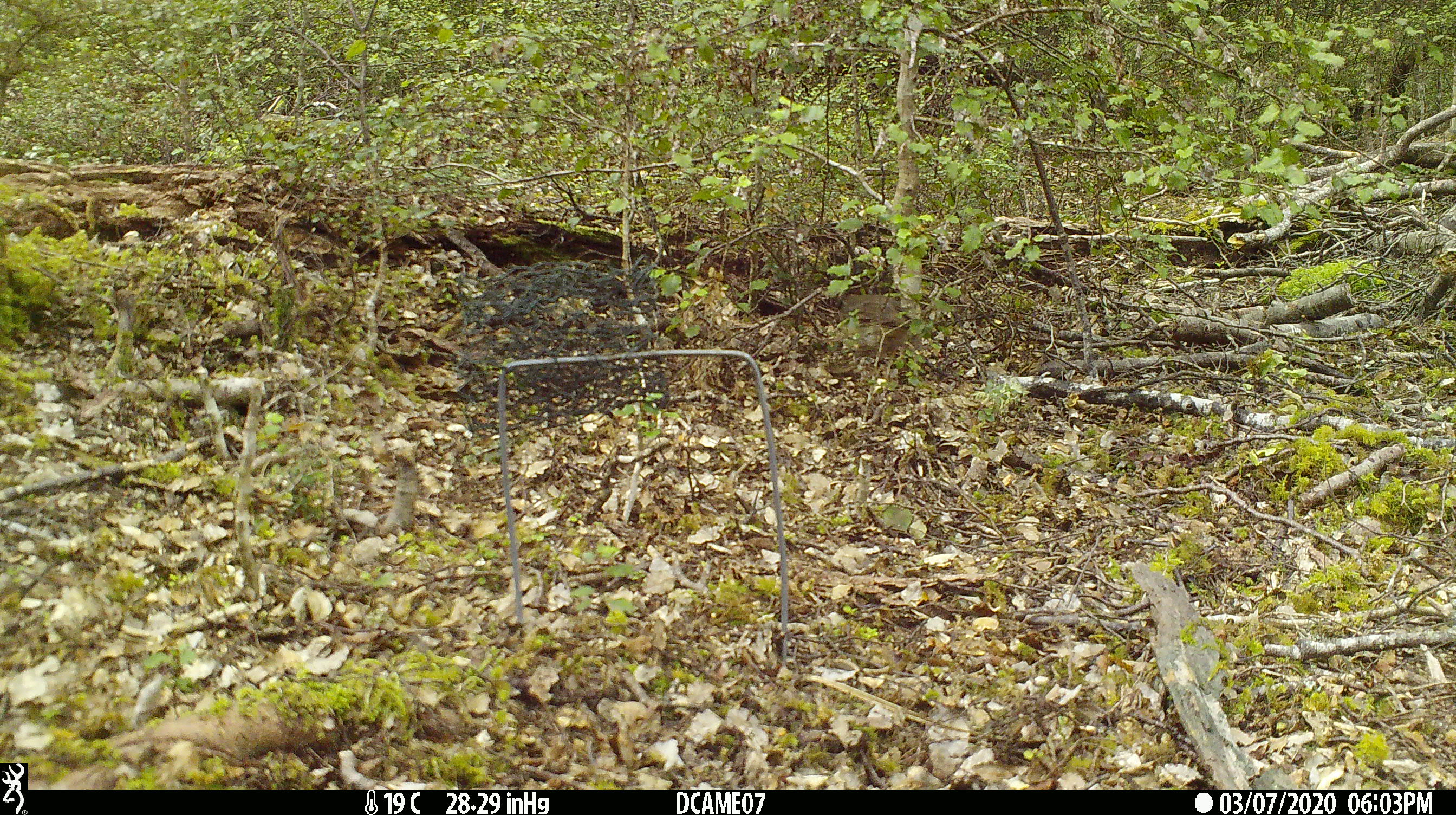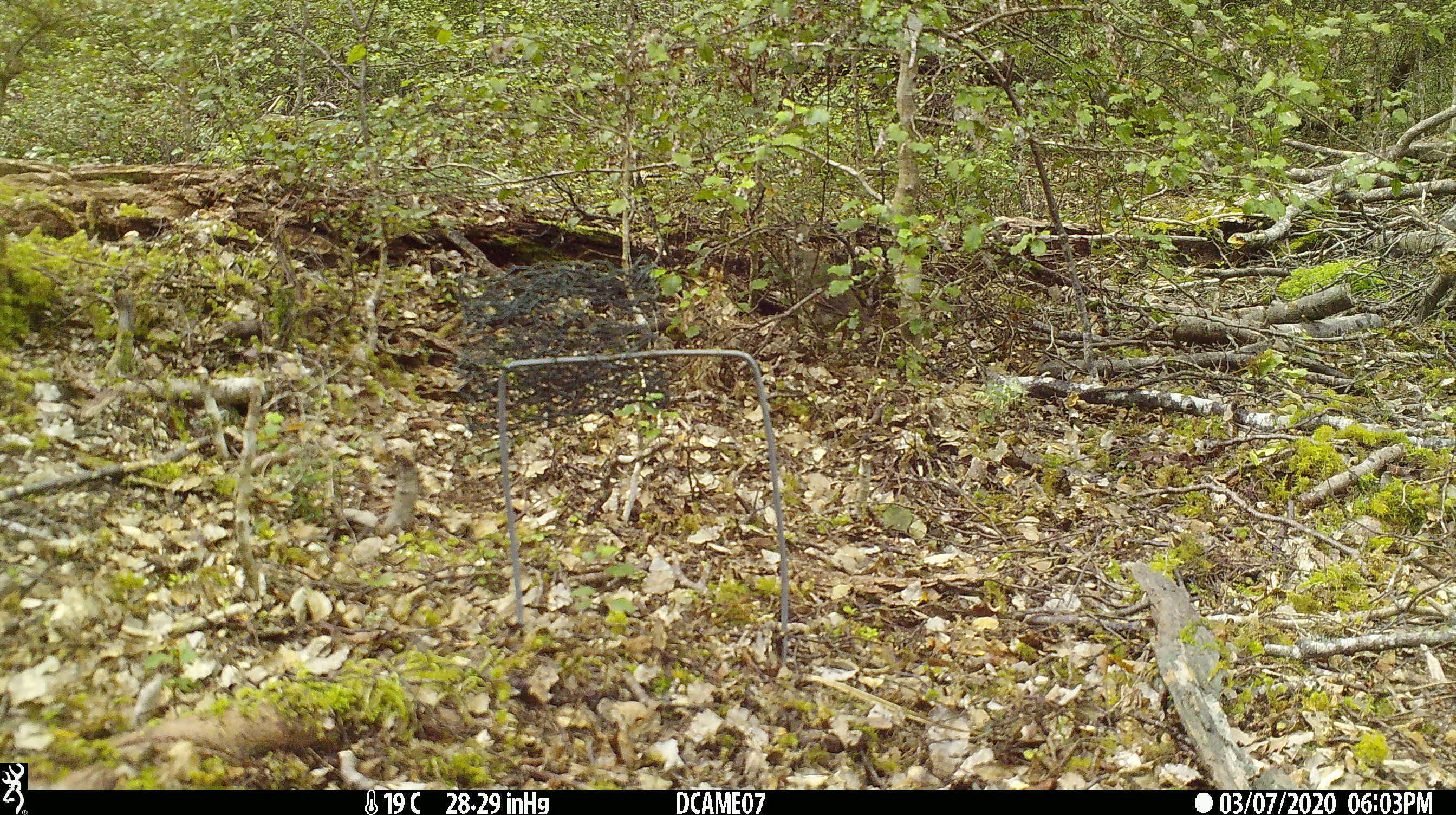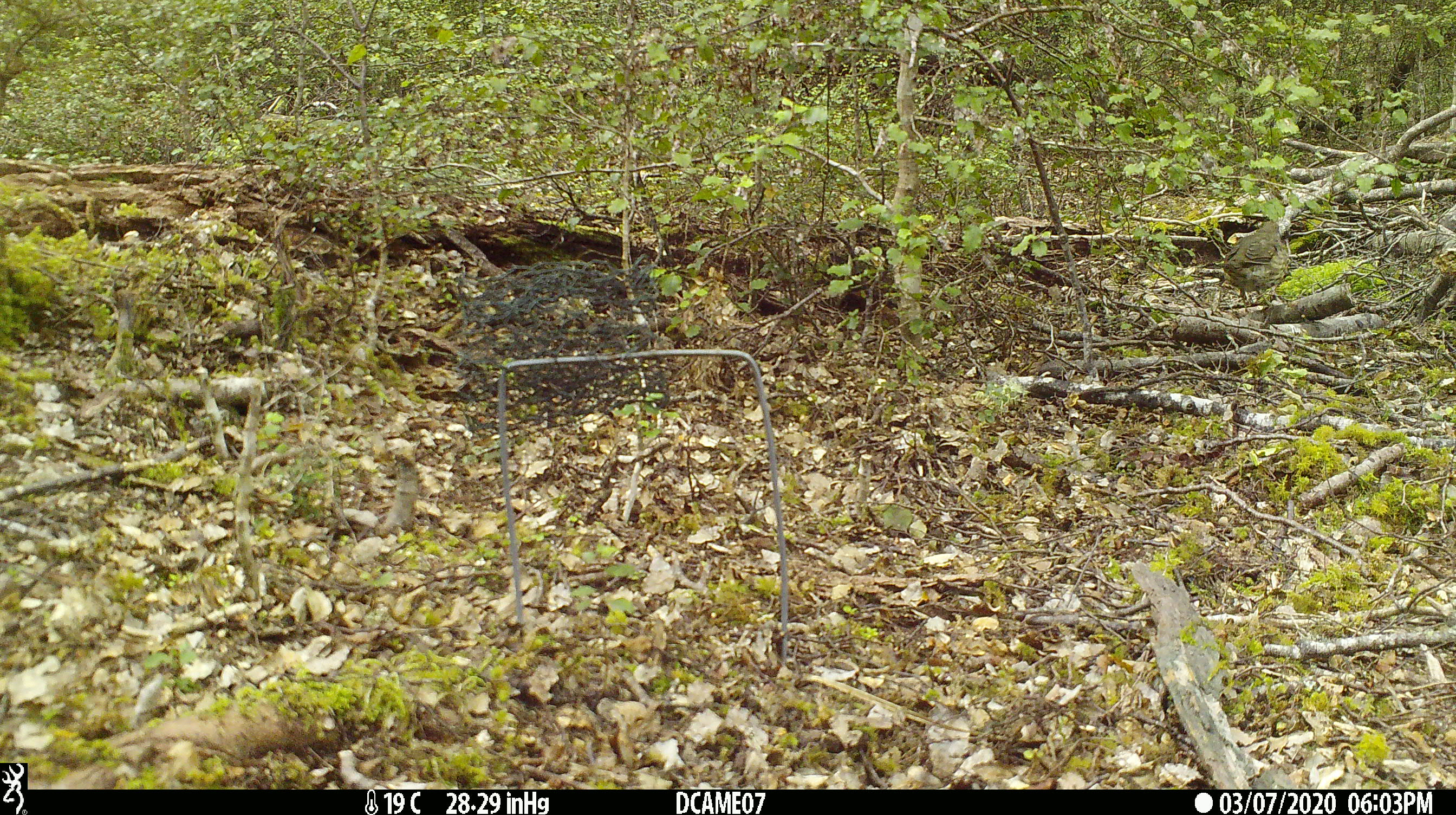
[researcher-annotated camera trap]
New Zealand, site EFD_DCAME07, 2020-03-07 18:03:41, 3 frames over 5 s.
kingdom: Animalia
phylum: Chordata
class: Aves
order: Passeriformes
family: Turdidae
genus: Turdus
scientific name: Turdus philomelos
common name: song thrush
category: thrush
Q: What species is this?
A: Thrush (song thrush) (Turdus philomelos).